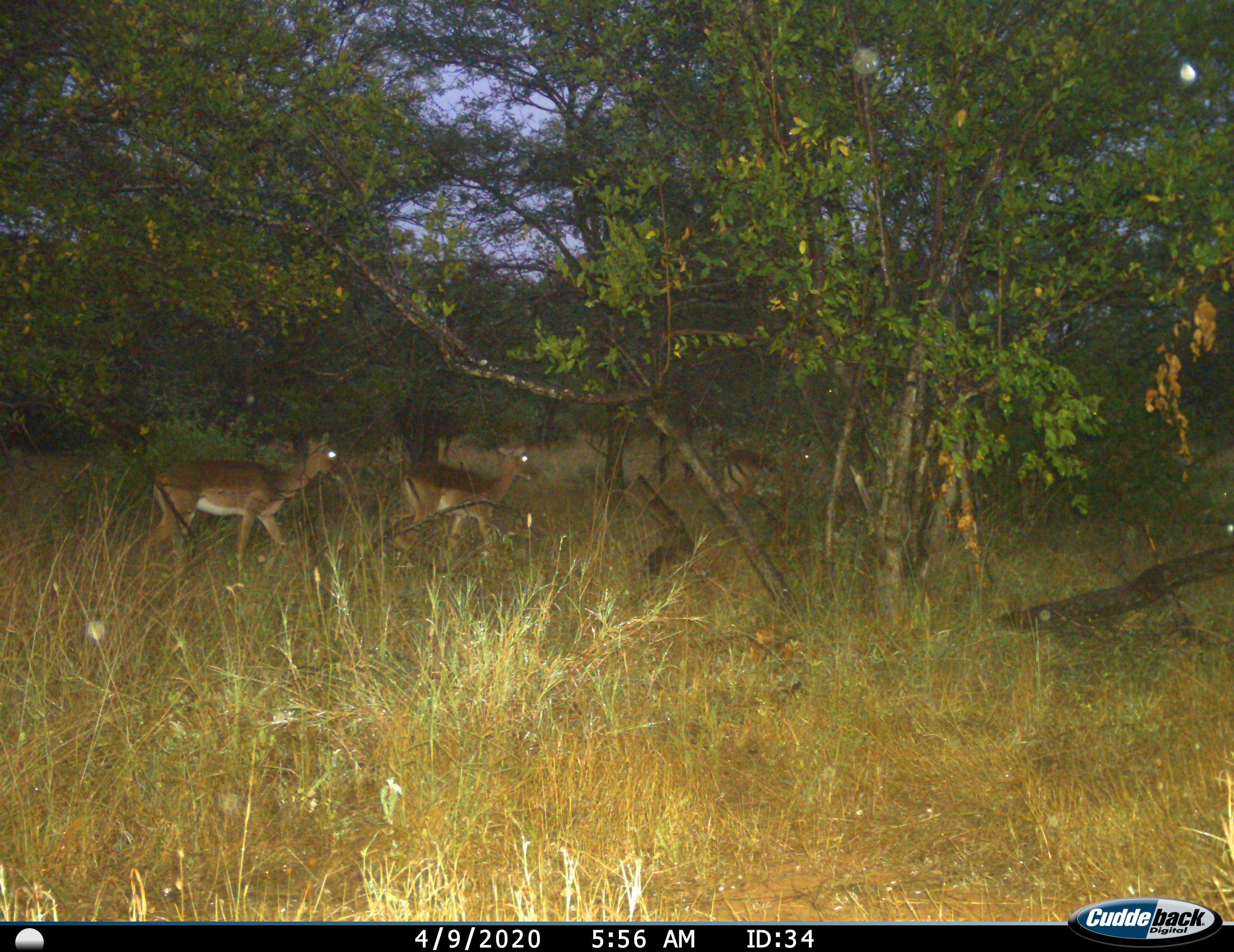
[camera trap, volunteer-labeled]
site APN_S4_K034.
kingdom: Animalia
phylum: Chordata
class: Mammalia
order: Artiodactyla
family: Bovidae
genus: Aepyceros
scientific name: Aepyceros melampus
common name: impala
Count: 3.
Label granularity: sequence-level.